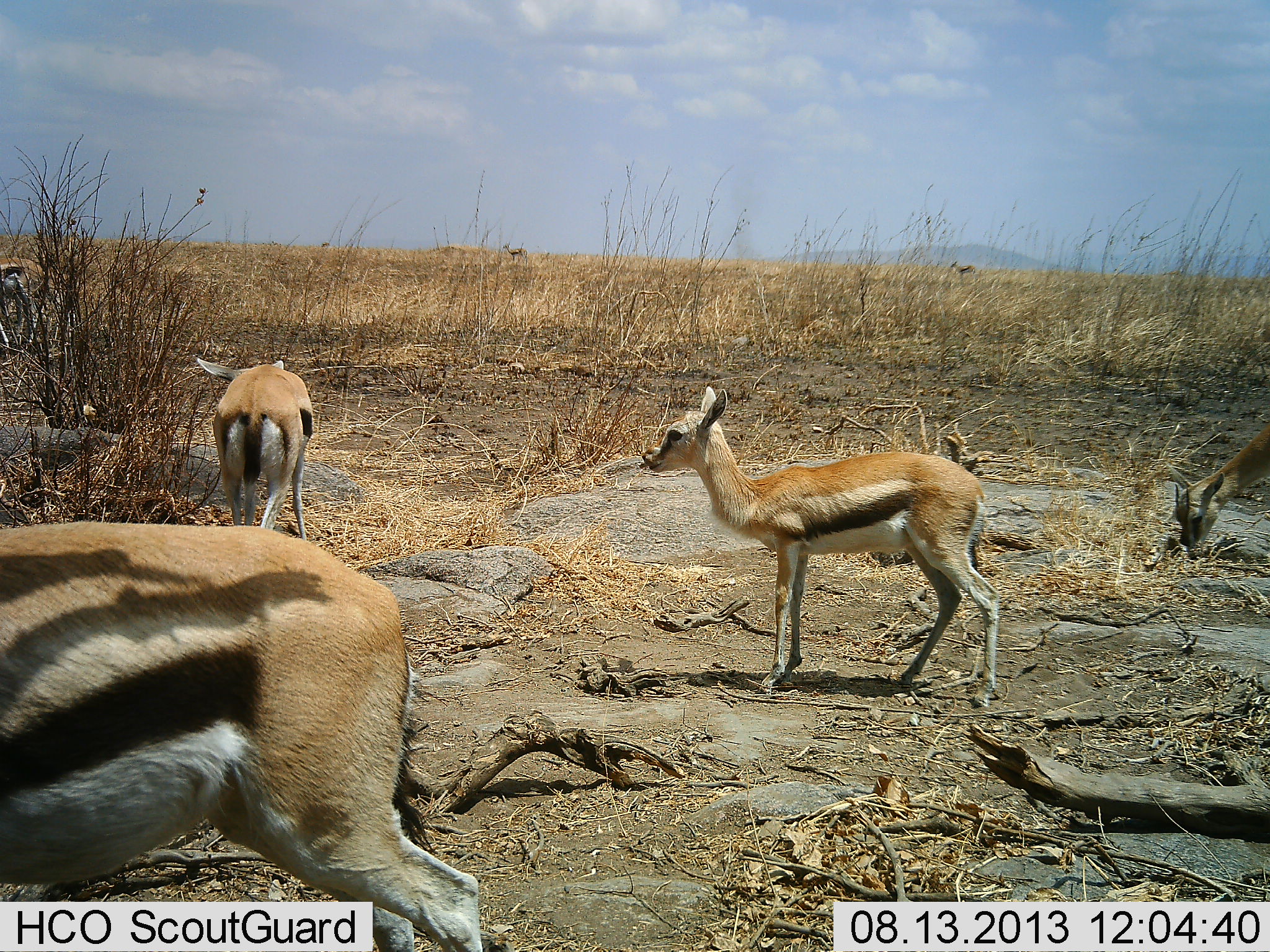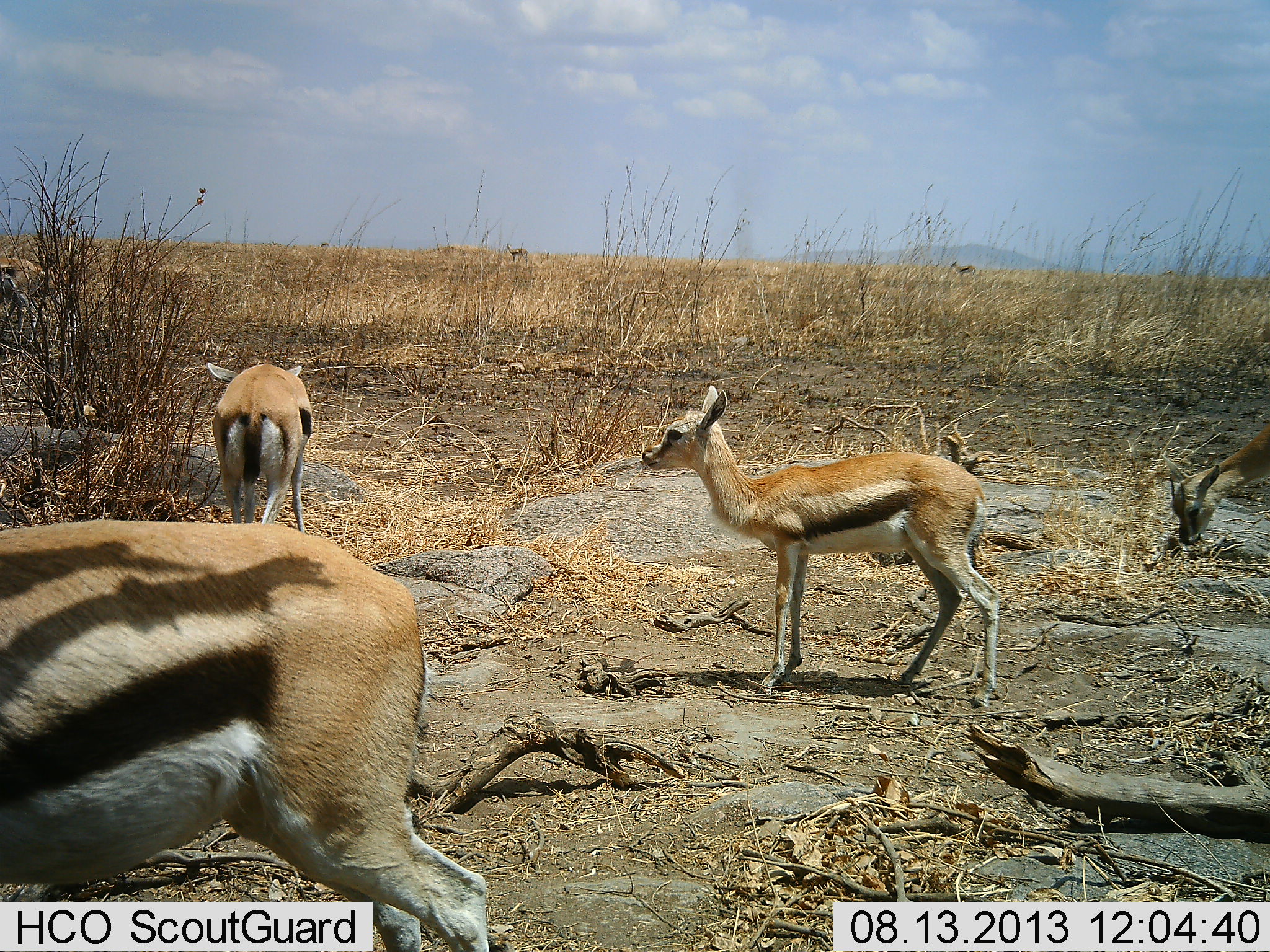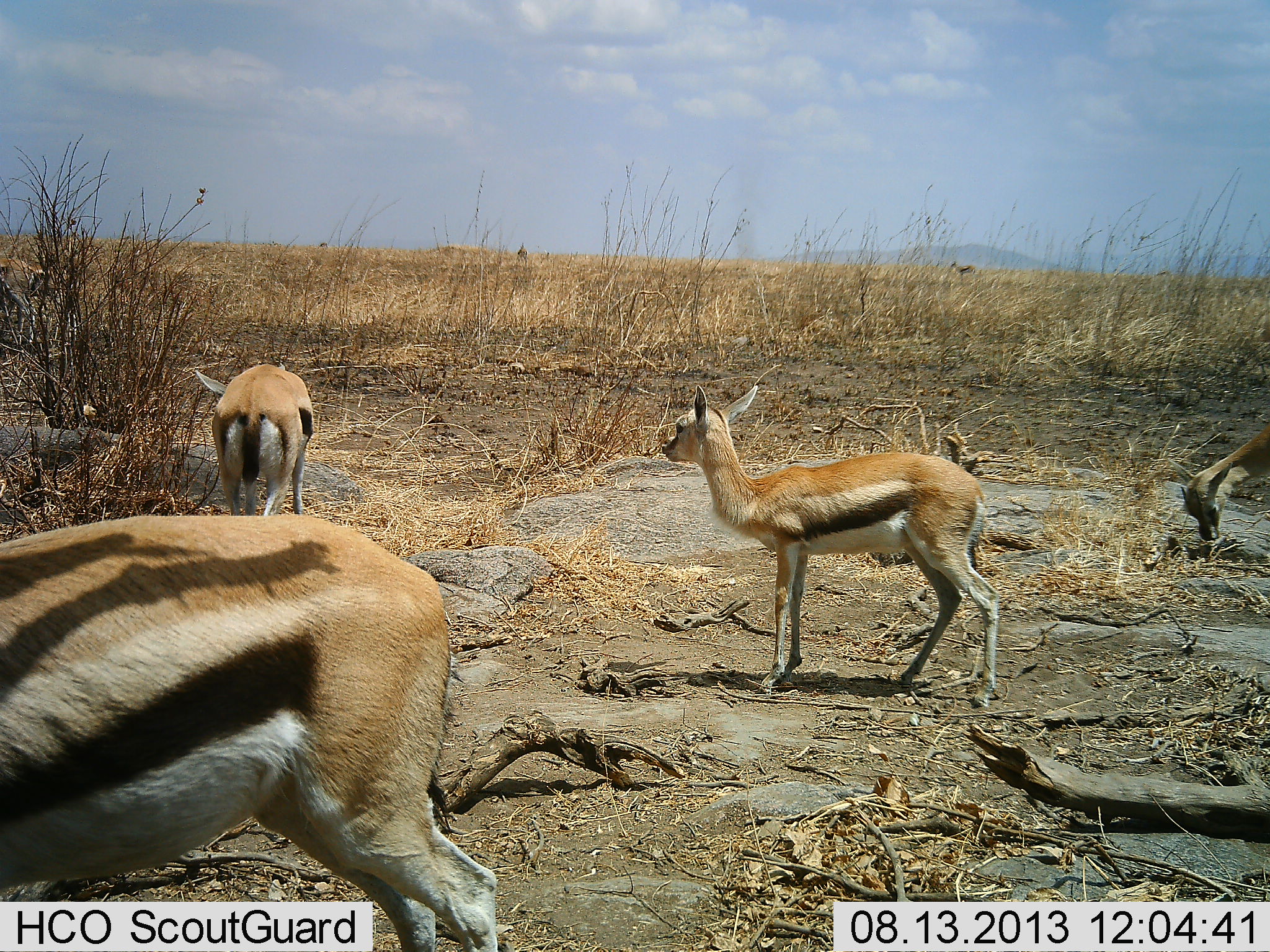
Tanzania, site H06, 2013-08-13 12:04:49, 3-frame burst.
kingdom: Animalia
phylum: Chordata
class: Mammalia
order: Artiodactyla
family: Bovidae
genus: Eudorcas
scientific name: Eudorcas thomsonii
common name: thomson's gazelle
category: gazellethomsons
Gazellethomsons (thomson's gazelle) (Eudorcas thomsonii), count 7. Behavior (volunteer vote fractions): standing 90%, resting 0%, moving 19%, interacting 0%. Young present (vote fraction): 33%. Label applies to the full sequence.